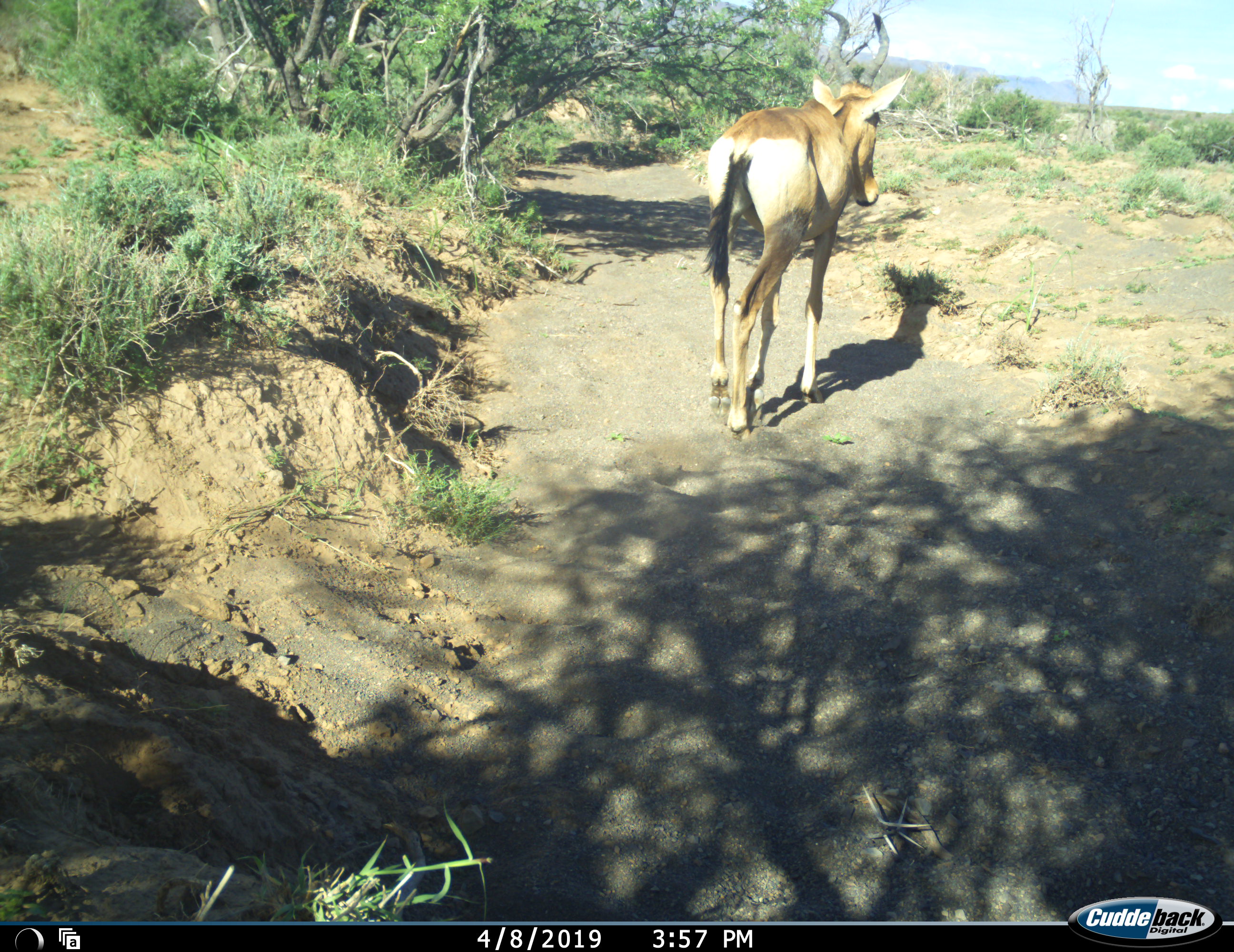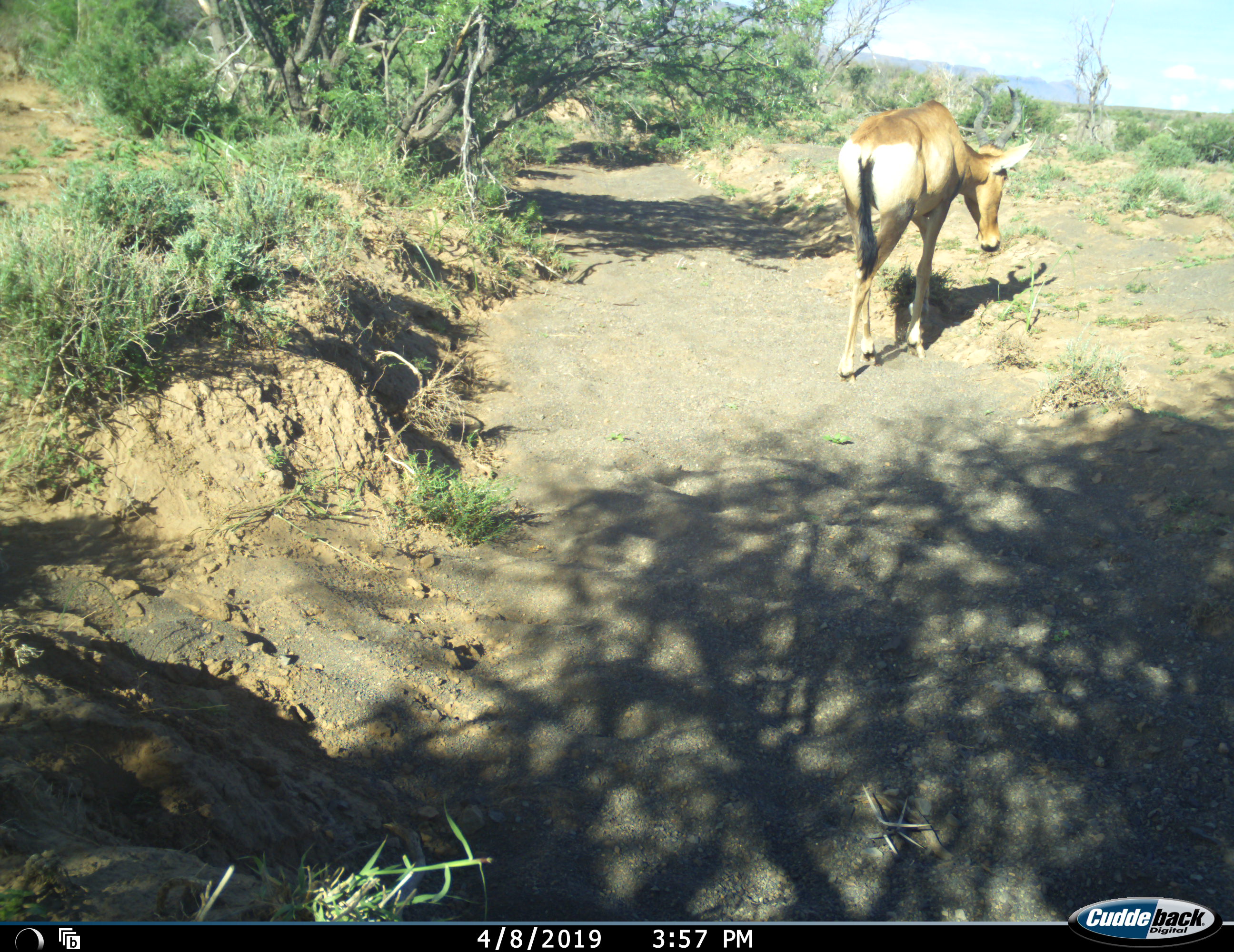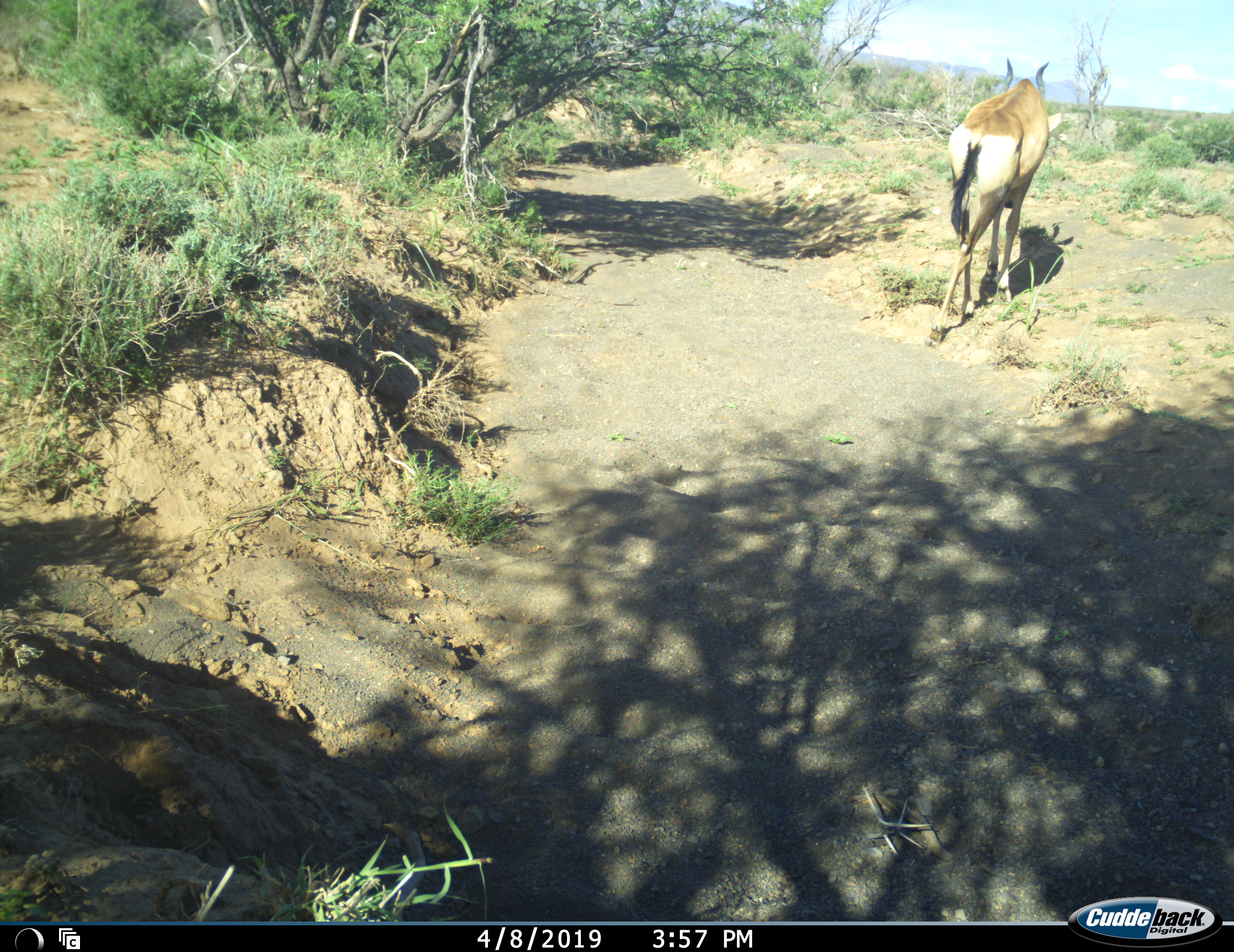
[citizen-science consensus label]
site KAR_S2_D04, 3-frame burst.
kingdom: Animalia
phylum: Chordata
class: Mammalia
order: Artiodactyla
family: Bovidae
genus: Alcelaphus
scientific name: Alcelaphus buselaphus caama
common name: red hartebeest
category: hartebeestred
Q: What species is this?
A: Hartebeestred (red hartebeest) (Alcelaphus buselaphus caama).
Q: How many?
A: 1.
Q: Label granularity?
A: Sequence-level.